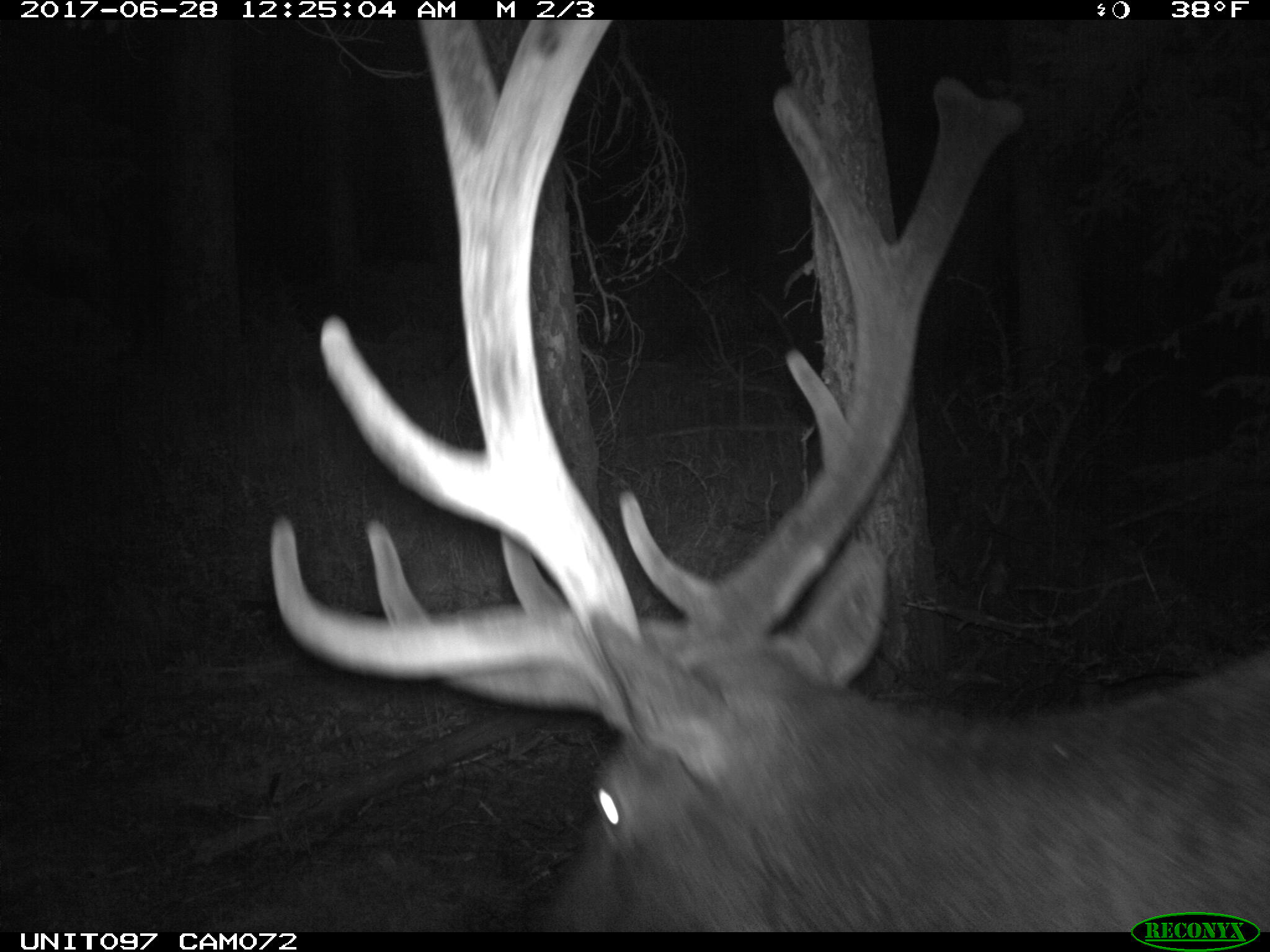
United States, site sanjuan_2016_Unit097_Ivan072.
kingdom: Animalia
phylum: Chordata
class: Mammalia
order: Artiodactyla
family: Cervidae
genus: Cervus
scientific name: Cervus elaphus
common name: red deer